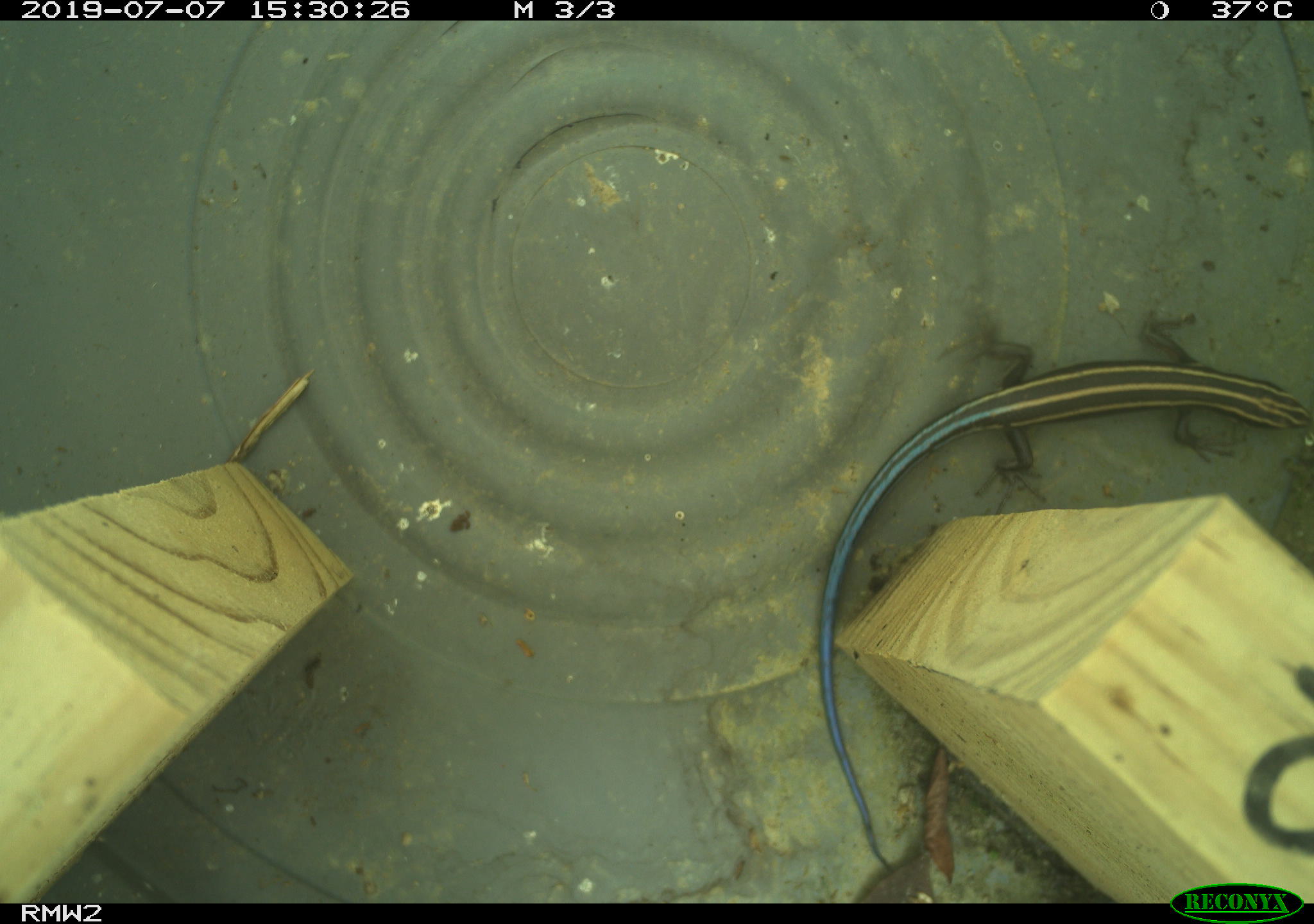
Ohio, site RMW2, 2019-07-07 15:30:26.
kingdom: Animalia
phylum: Chordata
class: Reptilia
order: Squamata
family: Scincidae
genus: Plestiodon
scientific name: Plestiodon fasciatus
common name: common five-lined skink